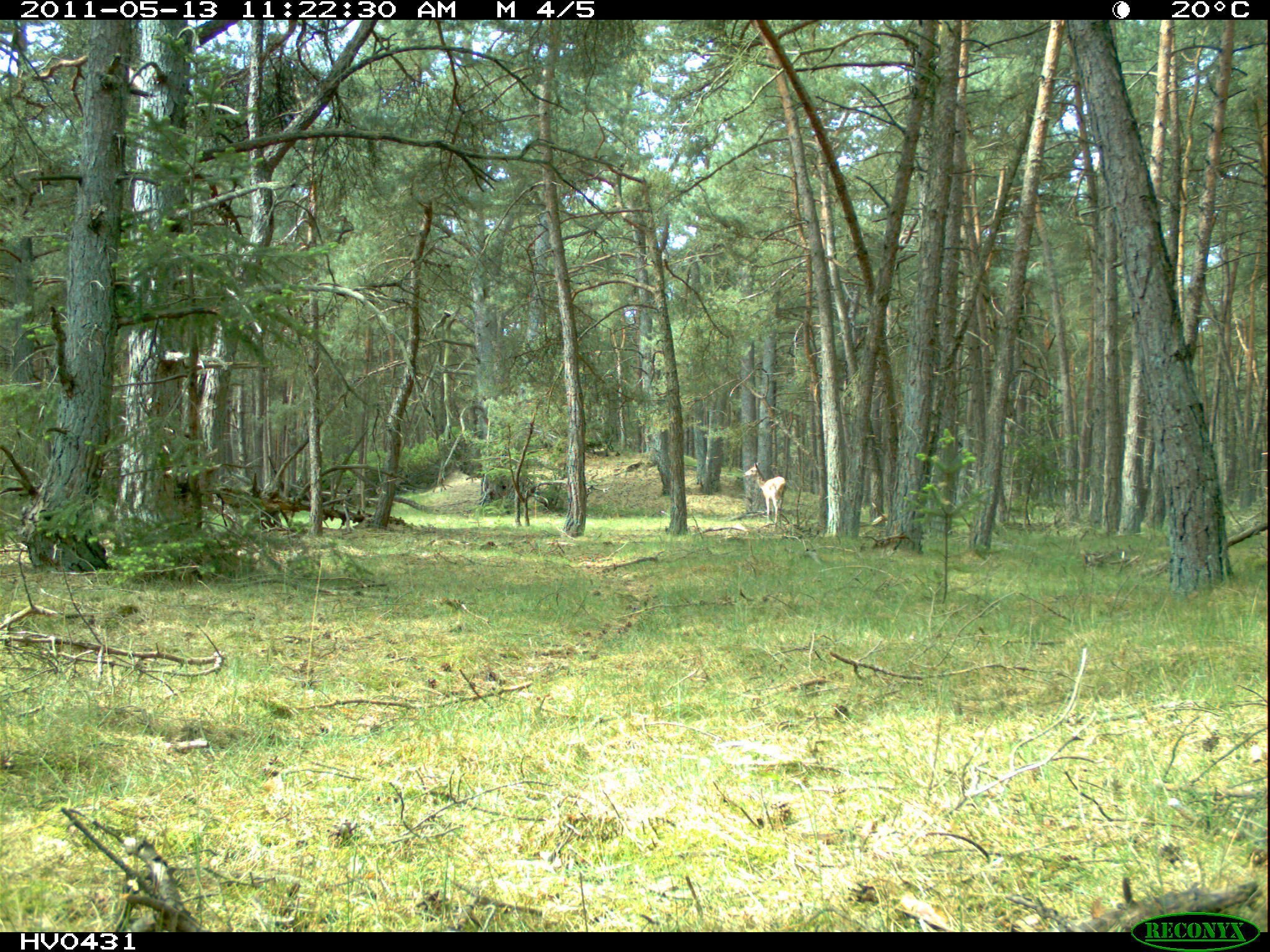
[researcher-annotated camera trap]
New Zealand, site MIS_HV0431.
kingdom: Animalia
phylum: Chordata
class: Mammalia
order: Artiodactyla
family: Cervidae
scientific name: Cervidae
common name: deer